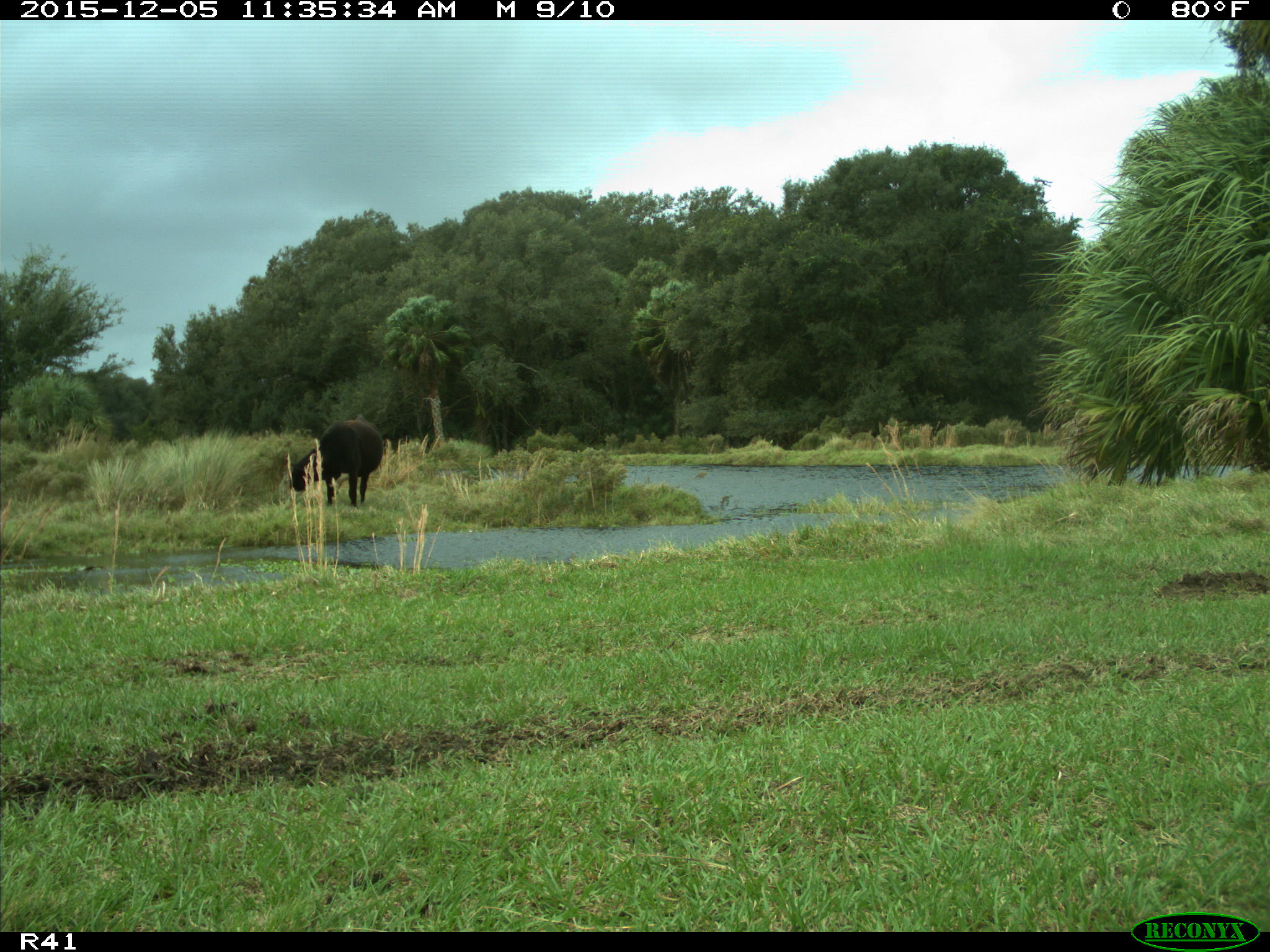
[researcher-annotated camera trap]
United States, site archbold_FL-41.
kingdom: Animalia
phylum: Chordata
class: Mammalia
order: Artiodactyla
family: Bovidae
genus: Bos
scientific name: Bos taurus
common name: domestic cow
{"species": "Bos taurus (domestic cow)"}